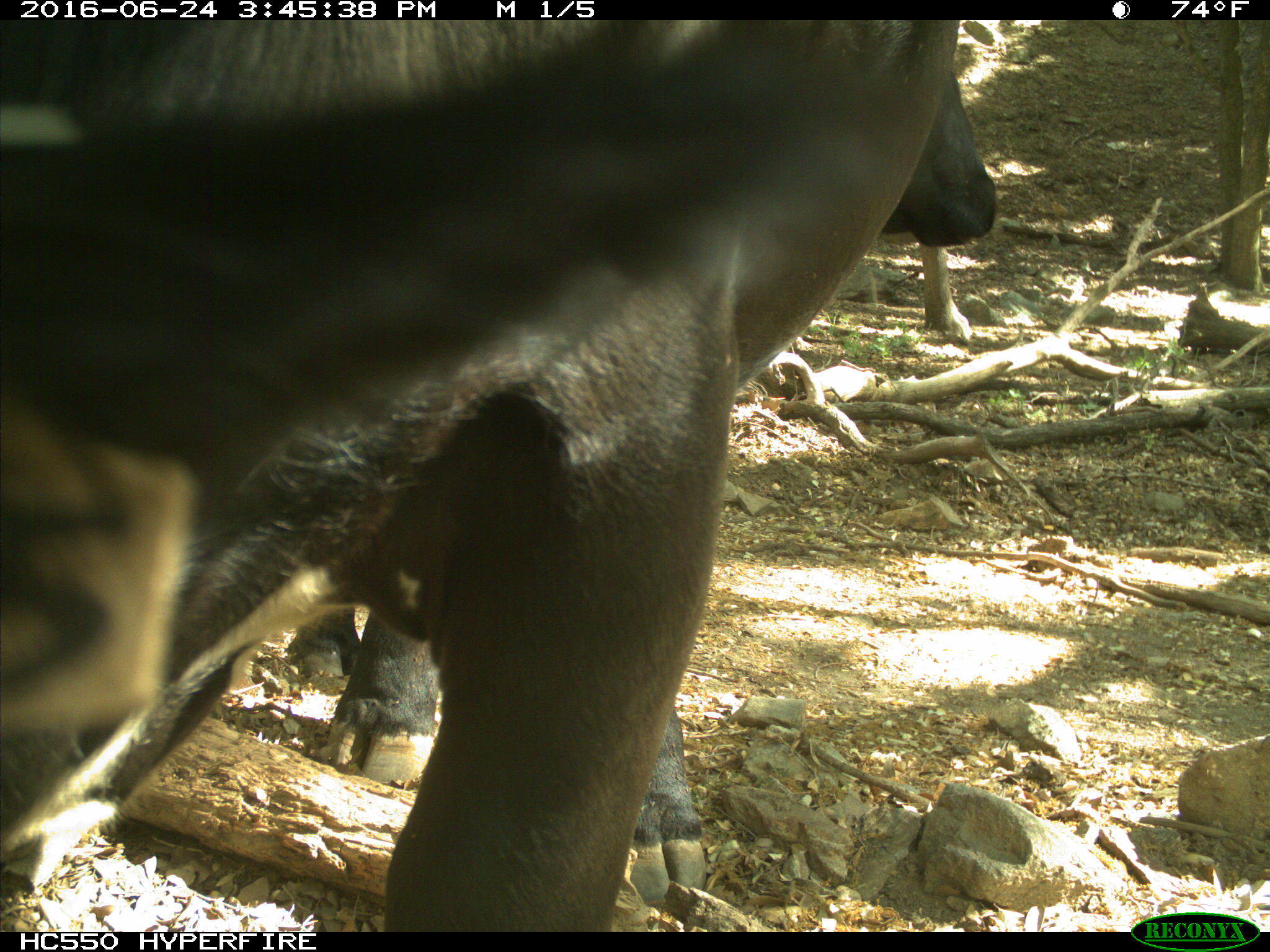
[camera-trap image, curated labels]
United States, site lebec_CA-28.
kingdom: Animalia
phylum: Chordata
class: Mammalia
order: Artiodactyla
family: Bovidae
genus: Bos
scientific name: Bos taurus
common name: domestic cow